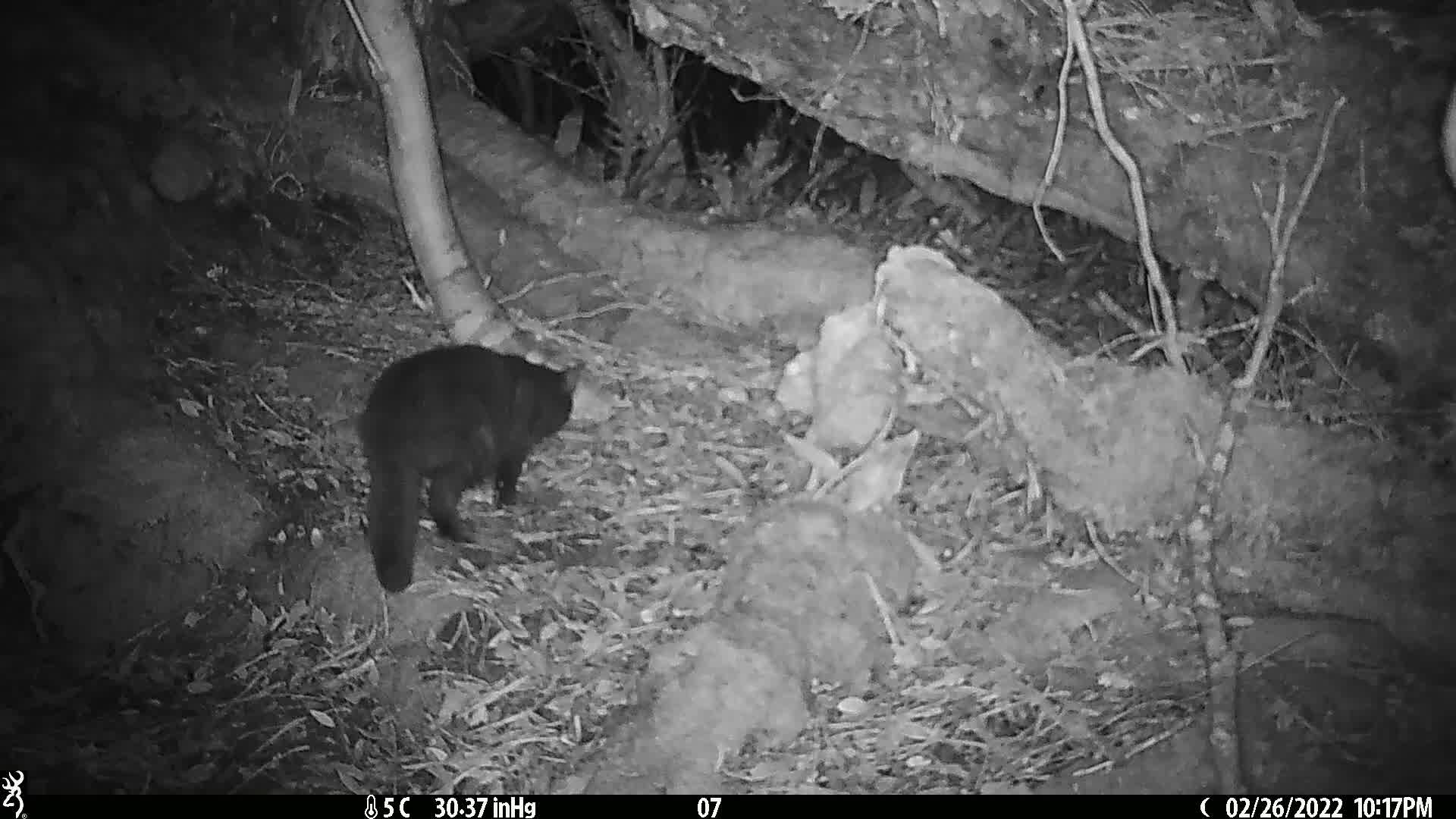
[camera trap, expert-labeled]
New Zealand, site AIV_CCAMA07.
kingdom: Animalia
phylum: Chordata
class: Mammalia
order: Carnivora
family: Felidae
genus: Felis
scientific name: Felis catus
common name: domestic cat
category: cat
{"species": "cat (domestic cat) (Felis catus)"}